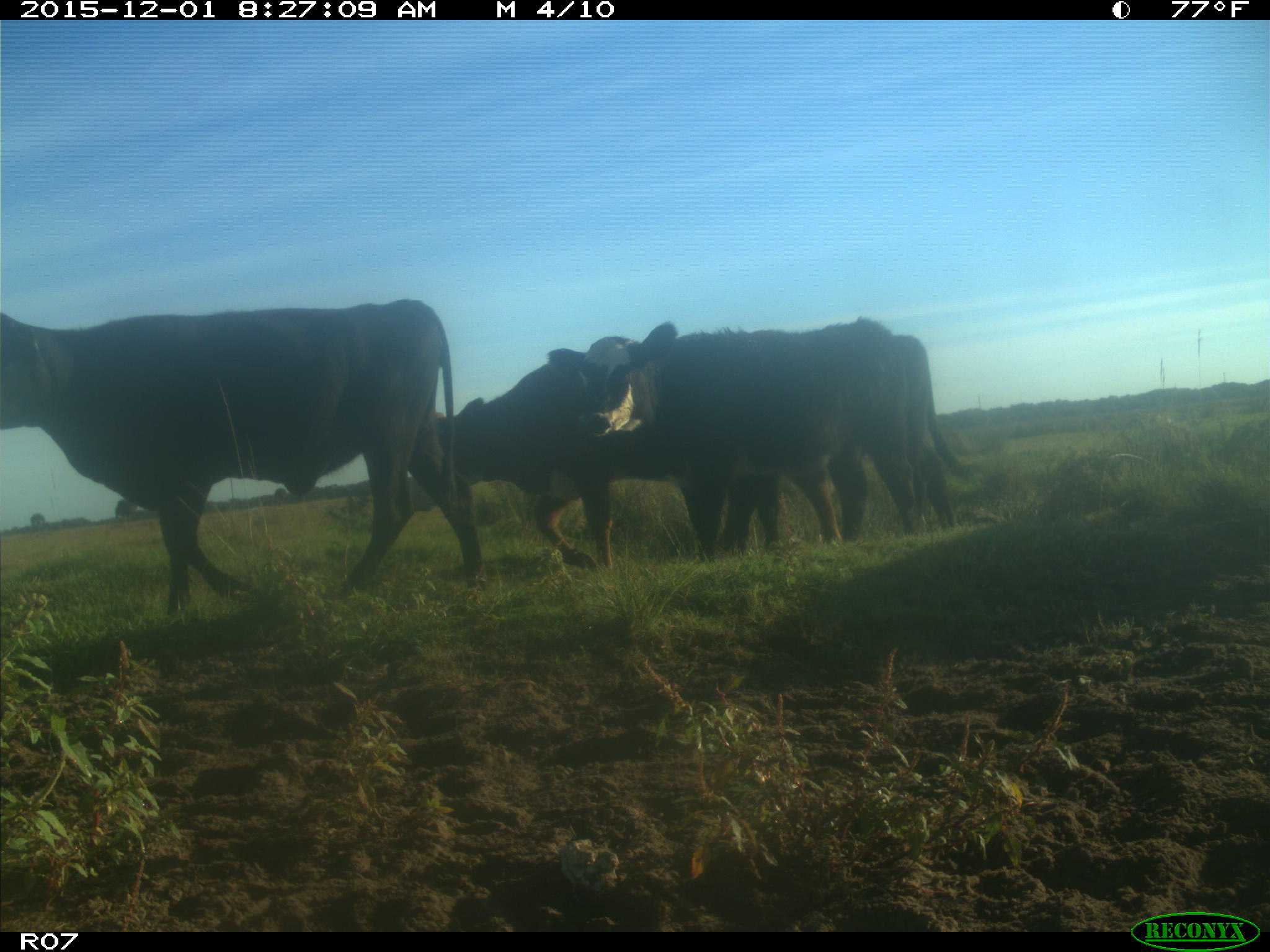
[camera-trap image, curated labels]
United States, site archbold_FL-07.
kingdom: Animalia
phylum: Chordata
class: Mammalia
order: Artiodactyla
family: Bovidae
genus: Bos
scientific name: Bos taurus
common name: domestic cow